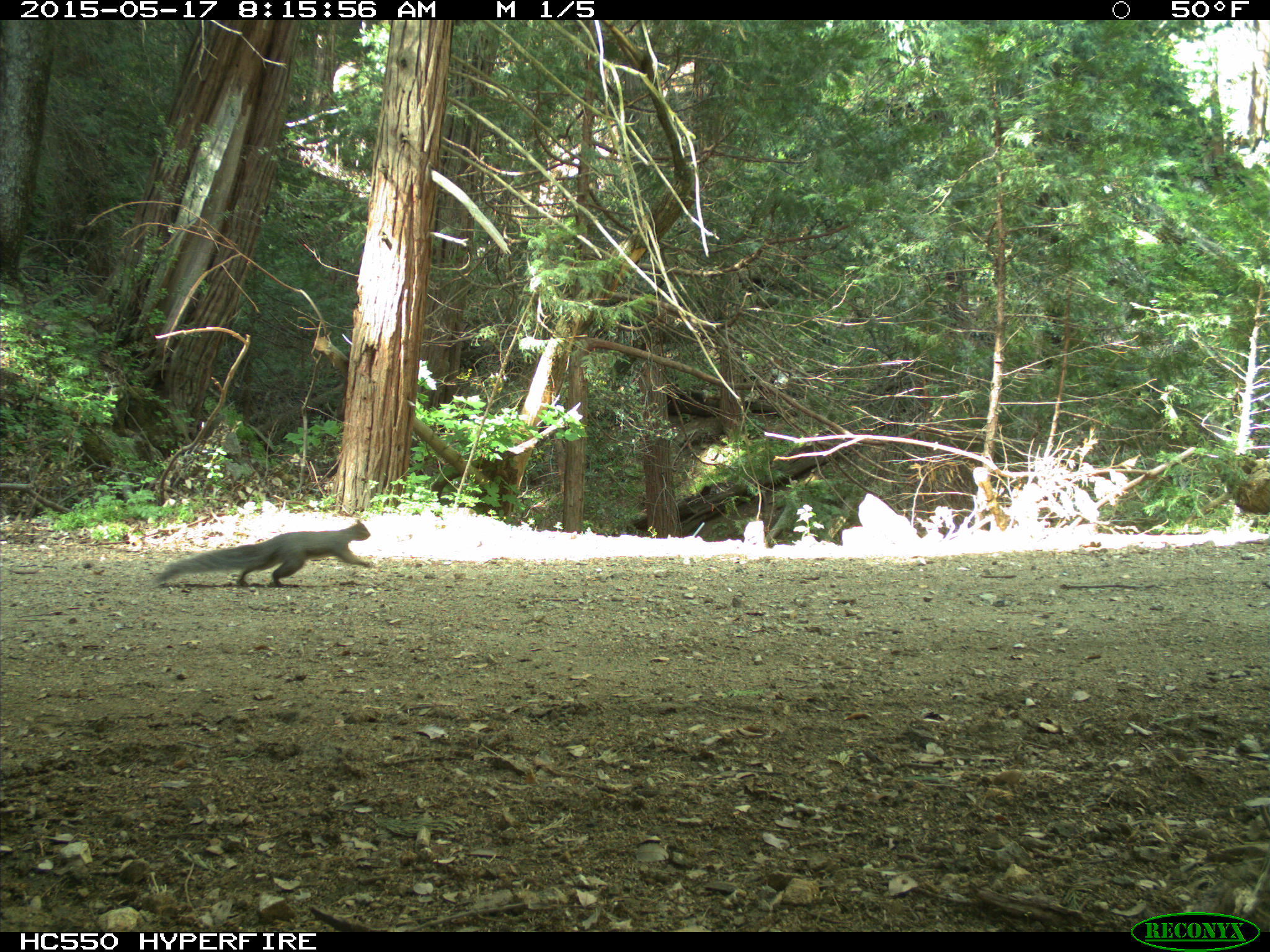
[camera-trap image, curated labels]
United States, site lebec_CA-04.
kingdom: Animalia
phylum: Chordata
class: Mammalia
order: Rodentia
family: Sciuridae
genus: Sciurus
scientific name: Sciurus carolinensis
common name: eastern gray squirrel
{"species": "Sciurus carolinensis (eastern gray squirrel)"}